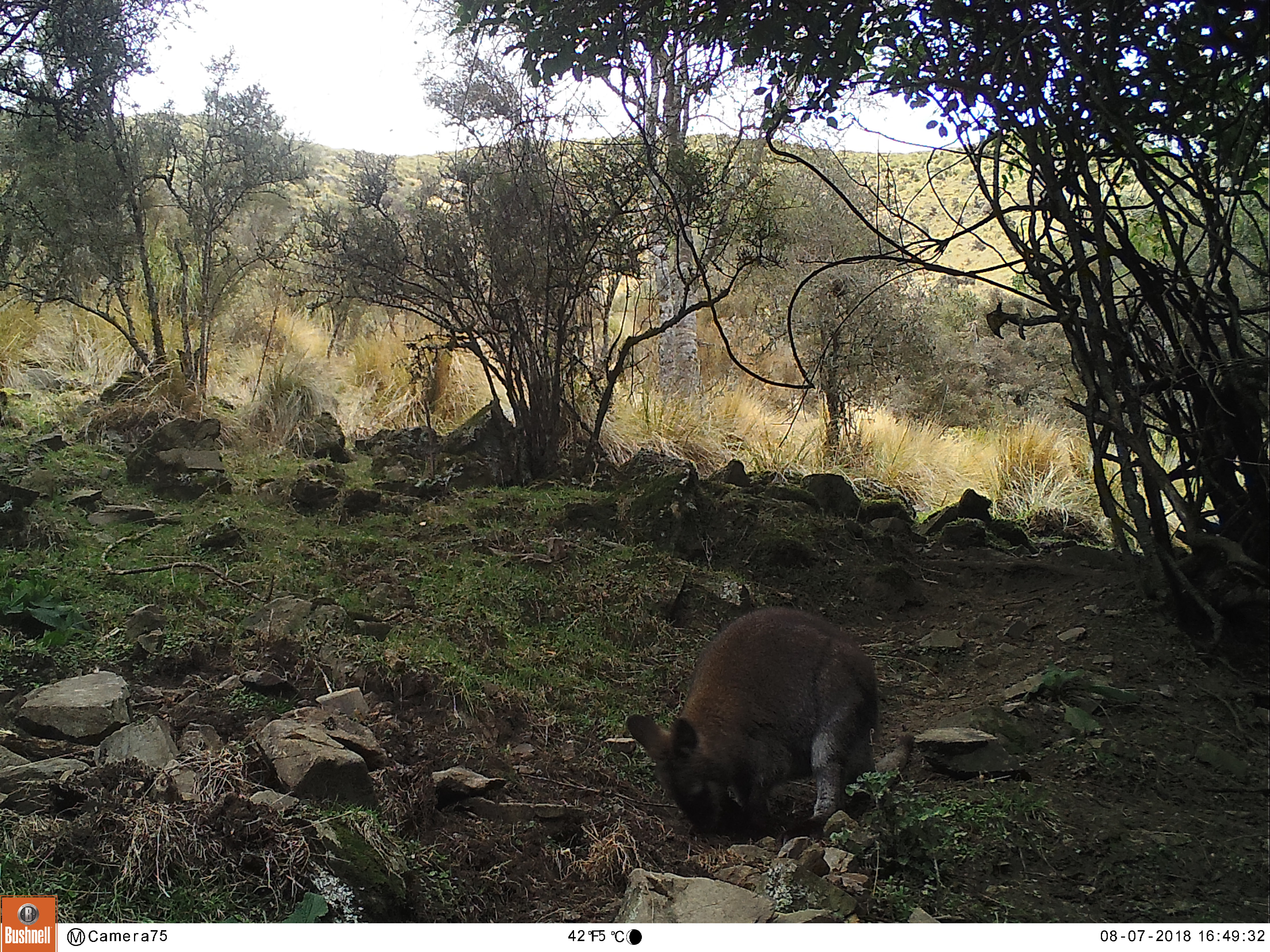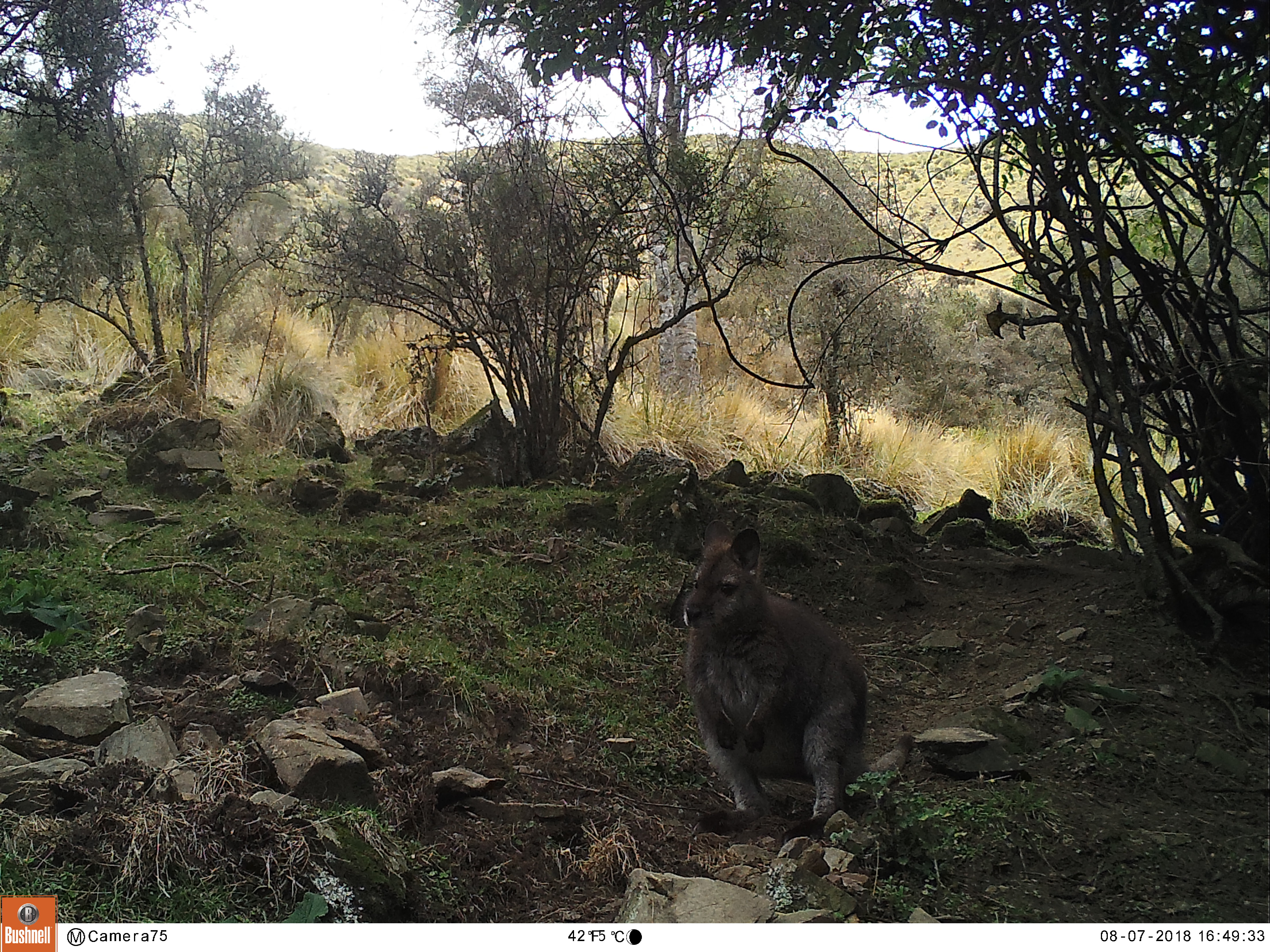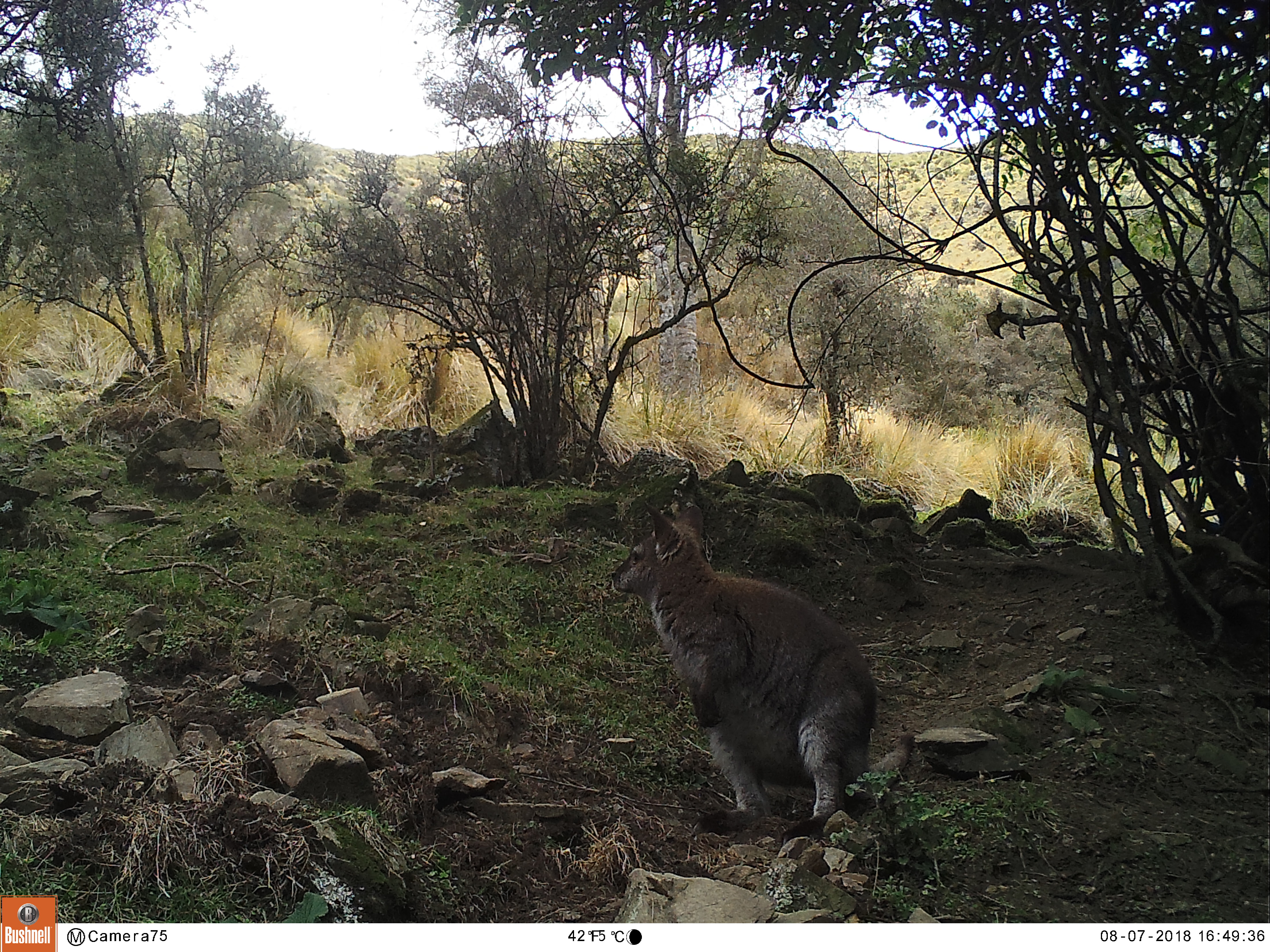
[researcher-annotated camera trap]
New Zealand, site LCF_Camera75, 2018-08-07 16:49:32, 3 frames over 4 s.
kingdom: Animalia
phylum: Chordata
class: Mammalia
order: Diprotodontia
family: Macropodidae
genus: Notamacropus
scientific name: Notamacropus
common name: wallaby